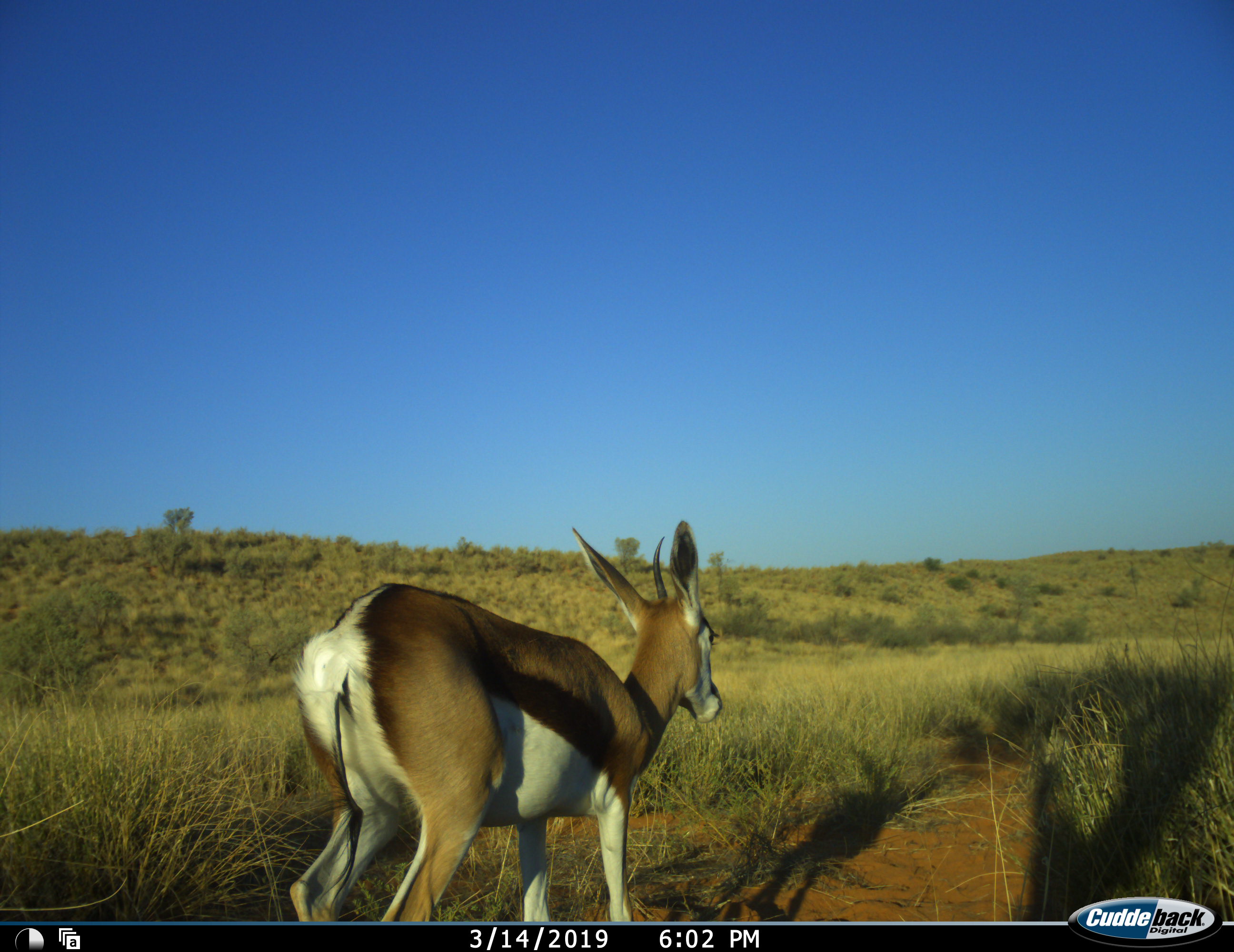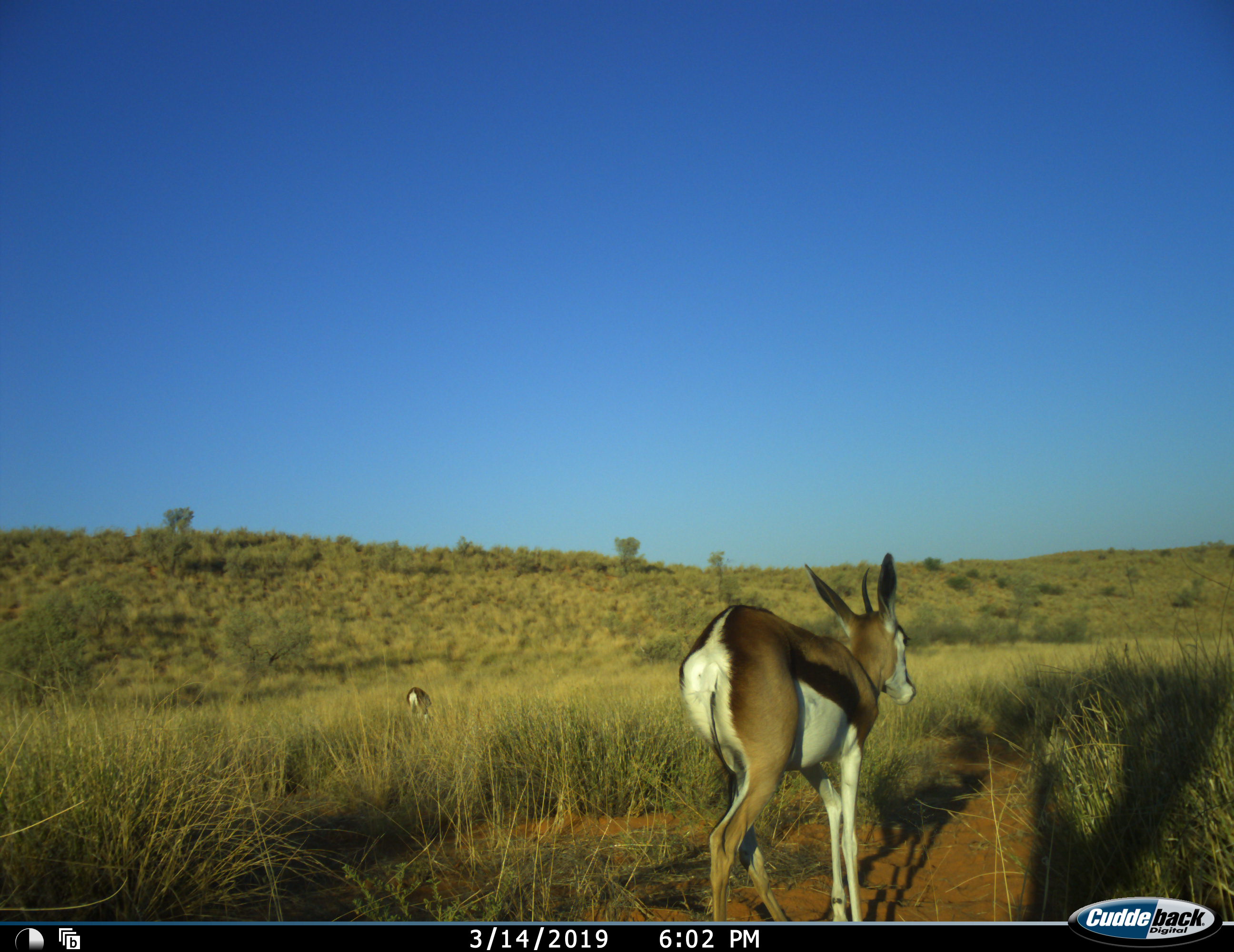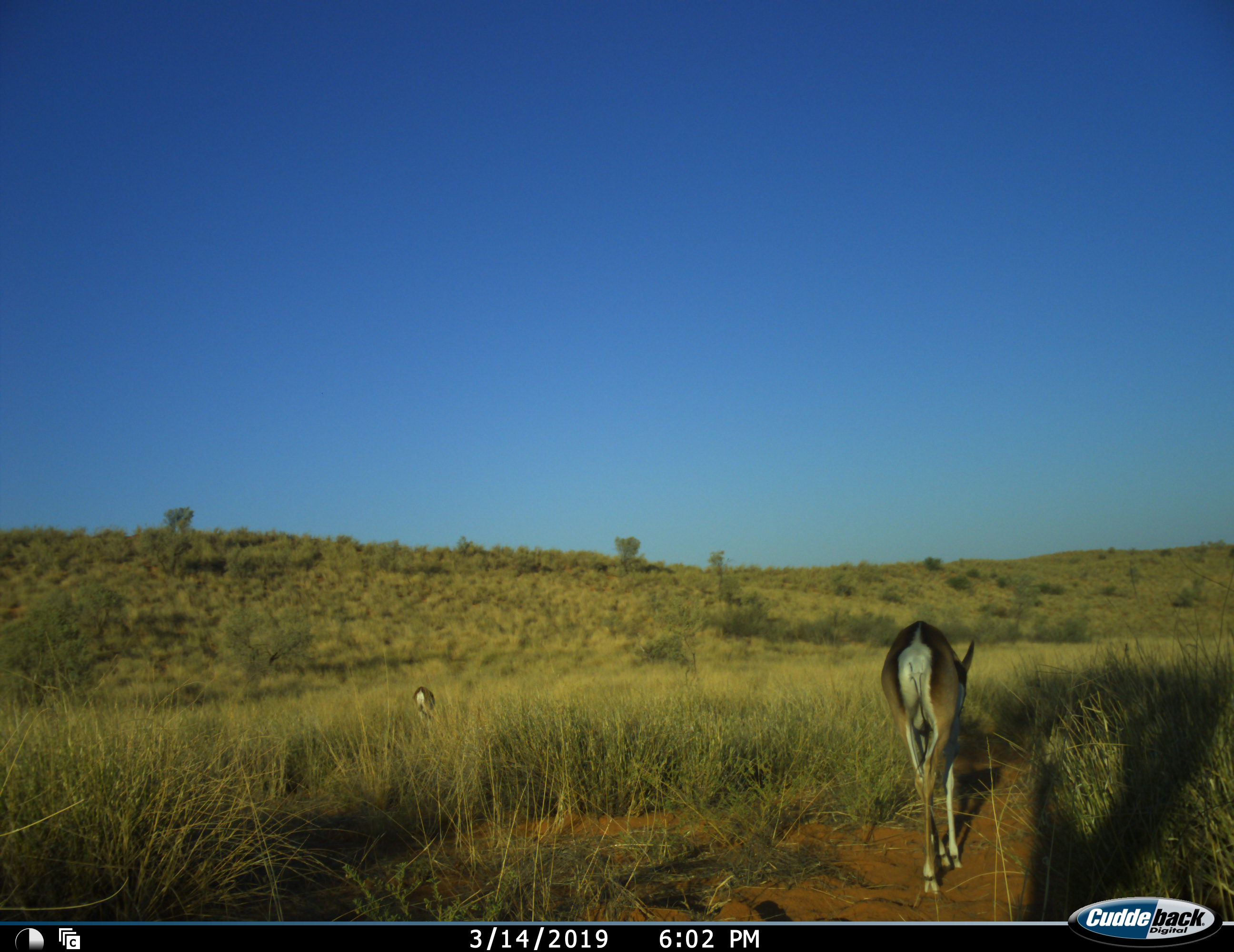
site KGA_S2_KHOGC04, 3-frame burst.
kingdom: Animalia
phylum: Chordata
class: Mammalia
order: Artiodactyla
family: Bovidae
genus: Antidorcas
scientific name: Antidorcas marsupialis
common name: springbok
Springbok (Antidorcas marsupialis), count 1. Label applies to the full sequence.